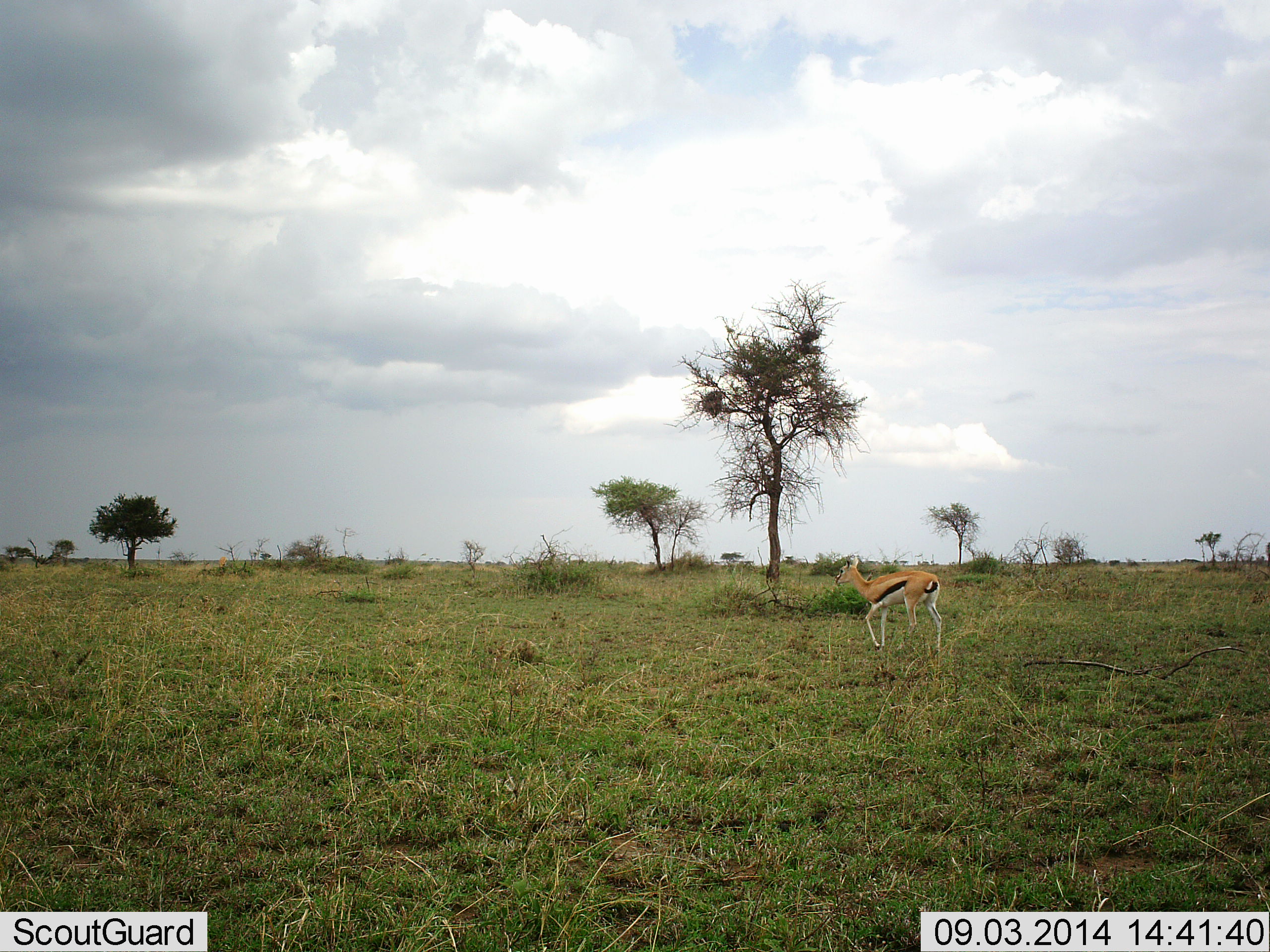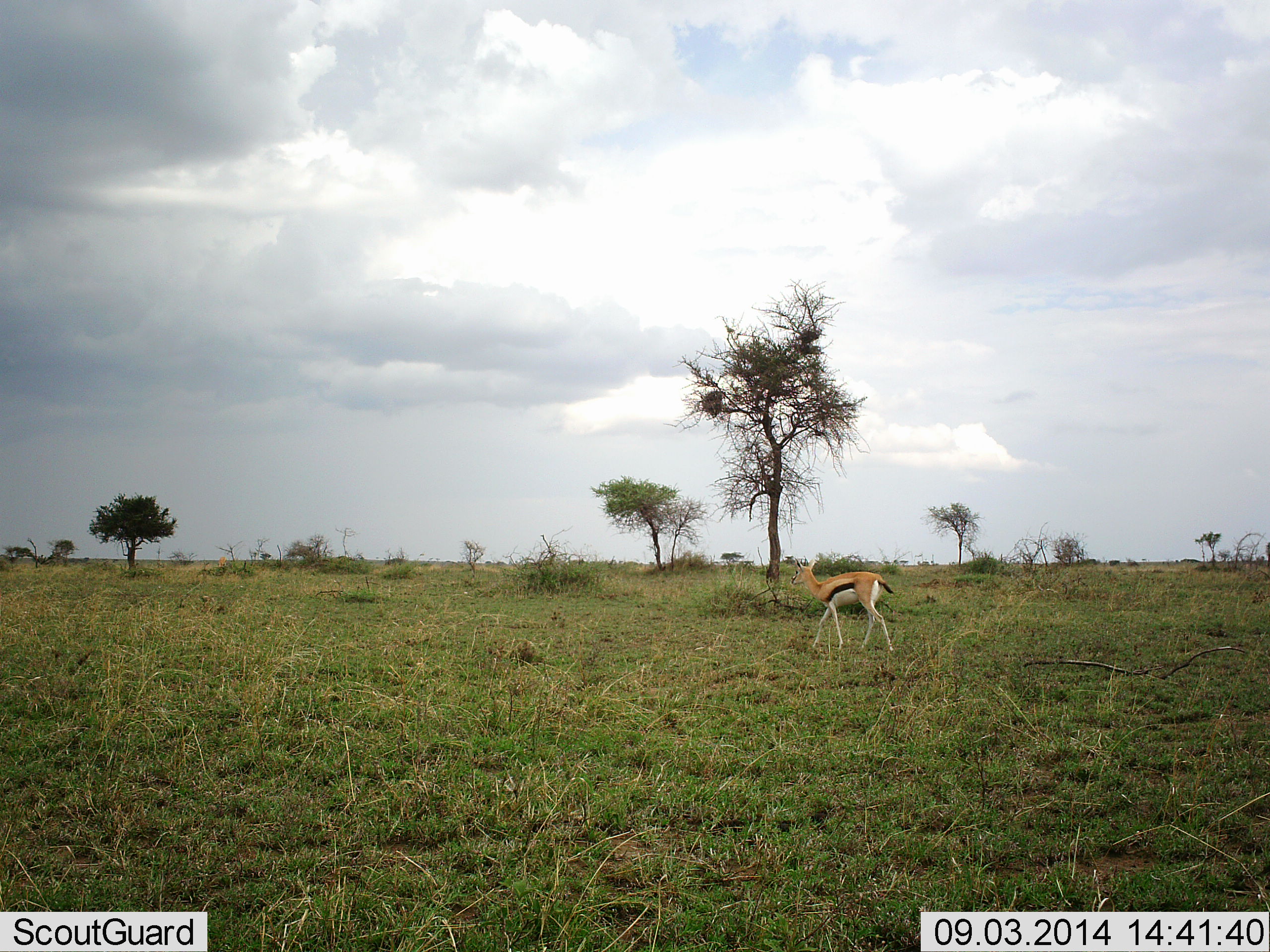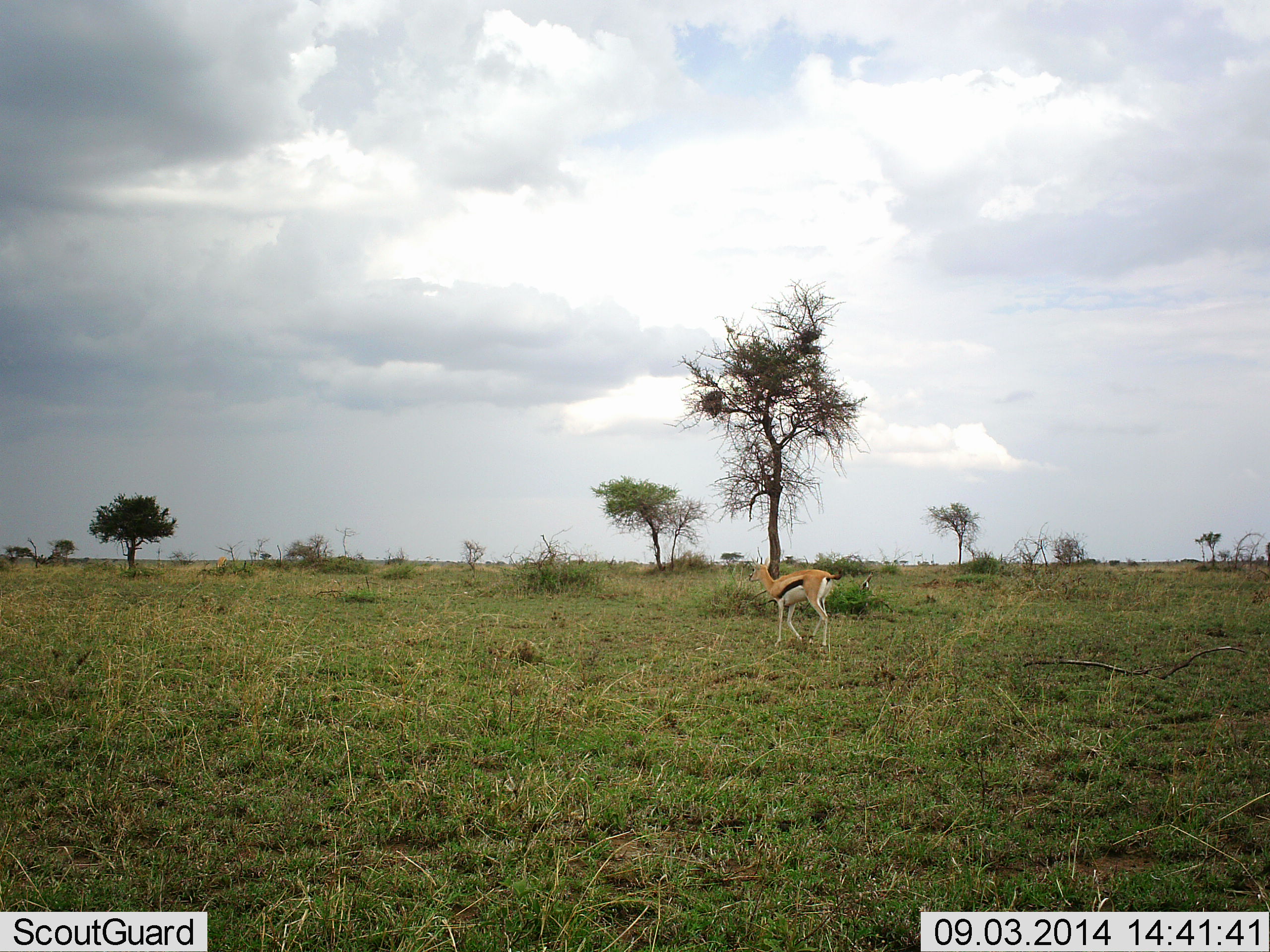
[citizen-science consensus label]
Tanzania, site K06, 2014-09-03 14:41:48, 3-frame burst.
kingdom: Animalia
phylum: Chordata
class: Mammalia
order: Artiodactyla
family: Bovidae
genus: Eudorcas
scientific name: Eudorcas thomsonii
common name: thomson's gazelle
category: gazellethomsons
Gazellethomsons (thomson's gazelle) (Eudorcas thomsonii), count 1. Behavior (volunteer vote fractions): standing 10%, resting 0%, moving 90%, interacting 0%. Young present (vote fraction): 0%. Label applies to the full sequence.